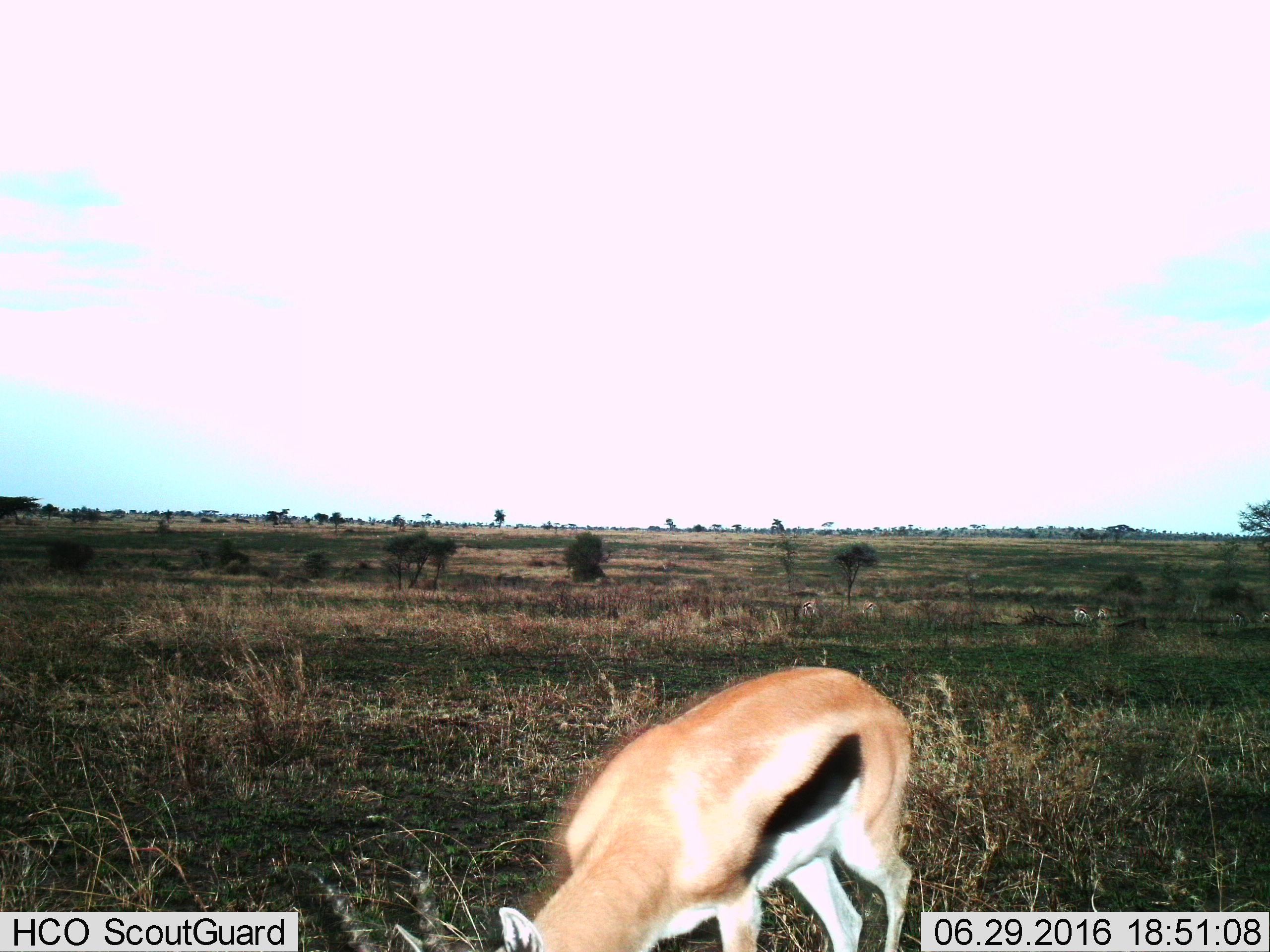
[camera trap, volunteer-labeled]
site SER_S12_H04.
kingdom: Animalia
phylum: Chordata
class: Mammalia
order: Artiodactyla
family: Bovidae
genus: Eudorcas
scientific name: Eudorcas thomsonii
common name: thomson's gazelle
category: gazellethomsons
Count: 5.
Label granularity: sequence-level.